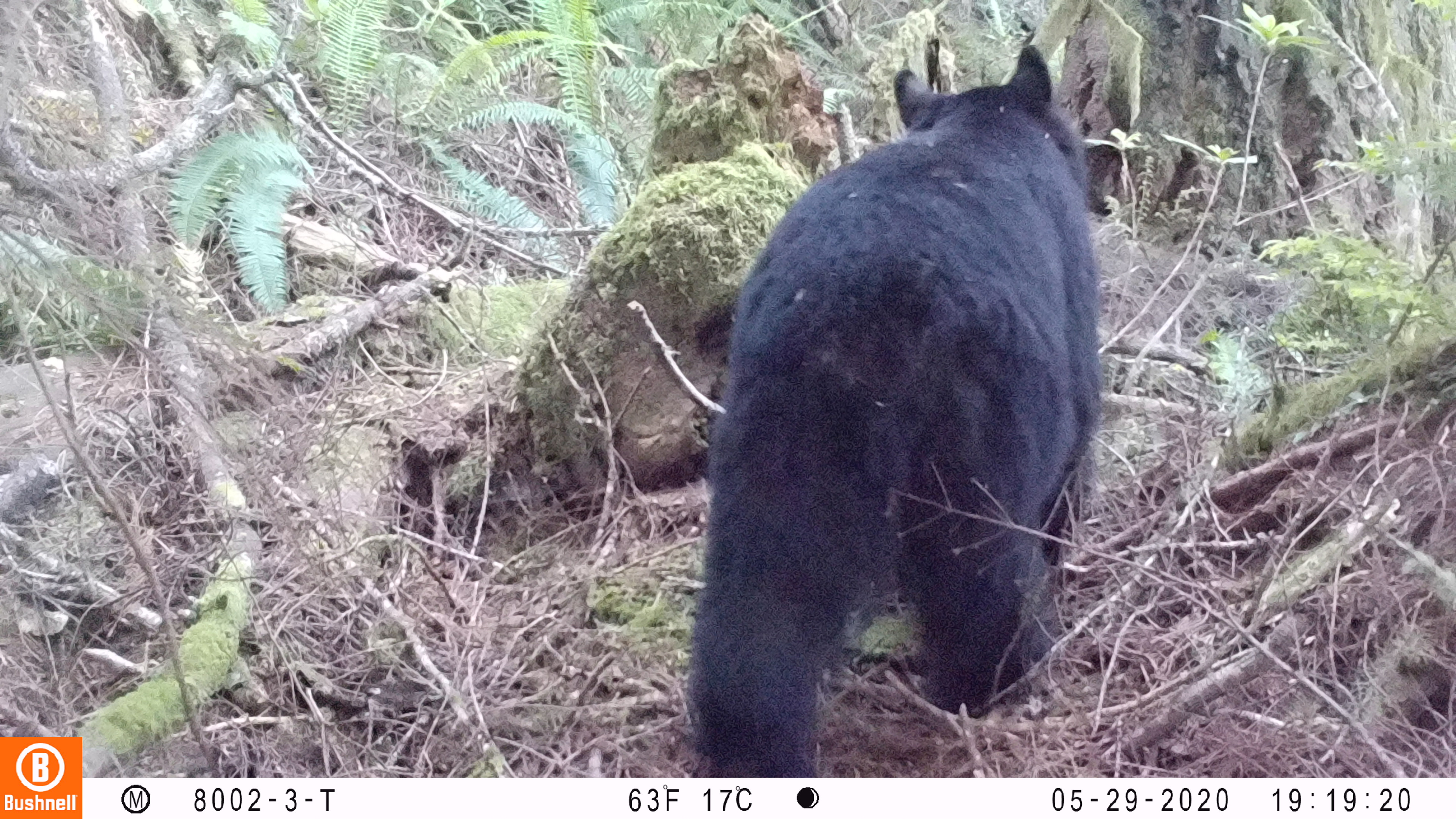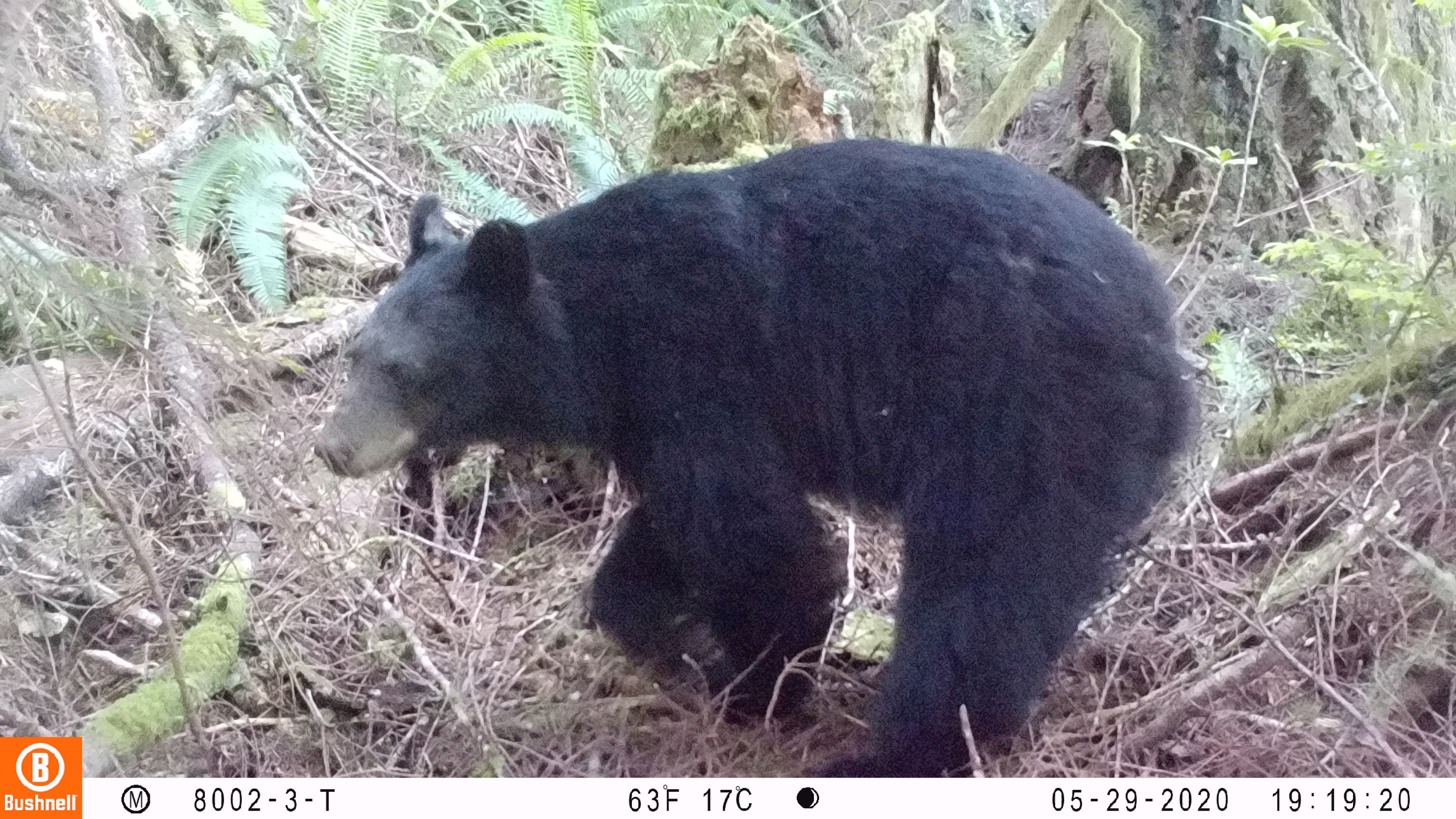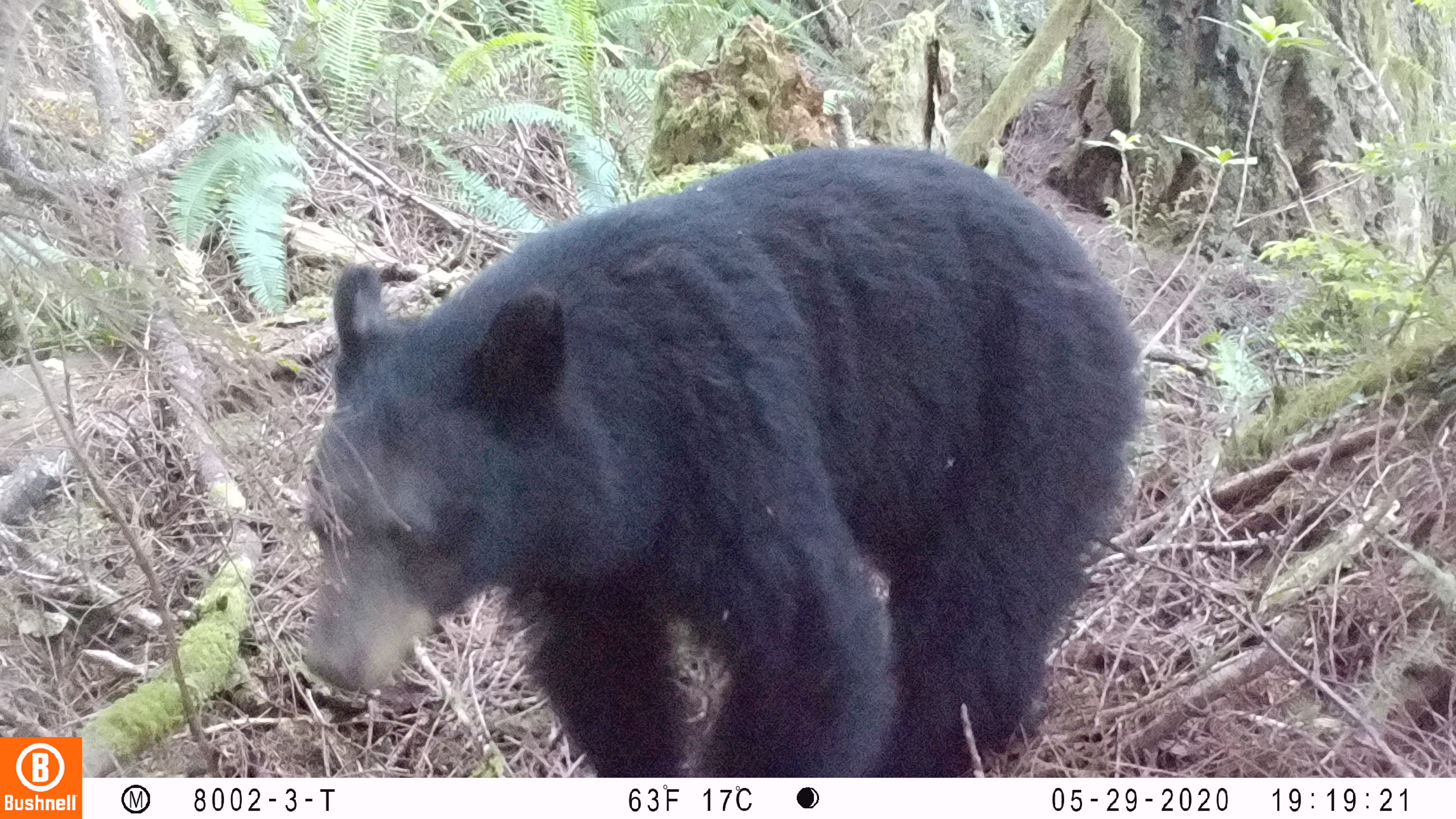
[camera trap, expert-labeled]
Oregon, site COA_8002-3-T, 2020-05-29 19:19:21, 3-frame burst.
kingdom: Animalia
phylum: Chordata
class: Mammalia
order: Carnivora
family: Ursidae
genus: Ursus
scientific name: Ursus americanus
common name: american black bear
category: black bear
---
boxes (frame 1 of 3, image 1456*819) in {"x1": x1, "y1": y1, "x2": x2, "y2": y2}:
black bear: {"x1": 668, "y1": 25, "x2": 1112, "y2": 770}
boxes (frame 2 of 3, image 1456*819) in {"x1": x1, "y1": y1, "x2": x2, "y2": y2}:
black bear: {"x1": 298, "y1": 122, "x2": 1194, "y2": 767}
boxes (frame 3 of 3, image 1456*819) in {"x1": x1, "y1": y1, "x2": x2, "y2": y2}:
black bear: {"x1": 287, "y1": 137, "x2": 1150, "y2": 766}